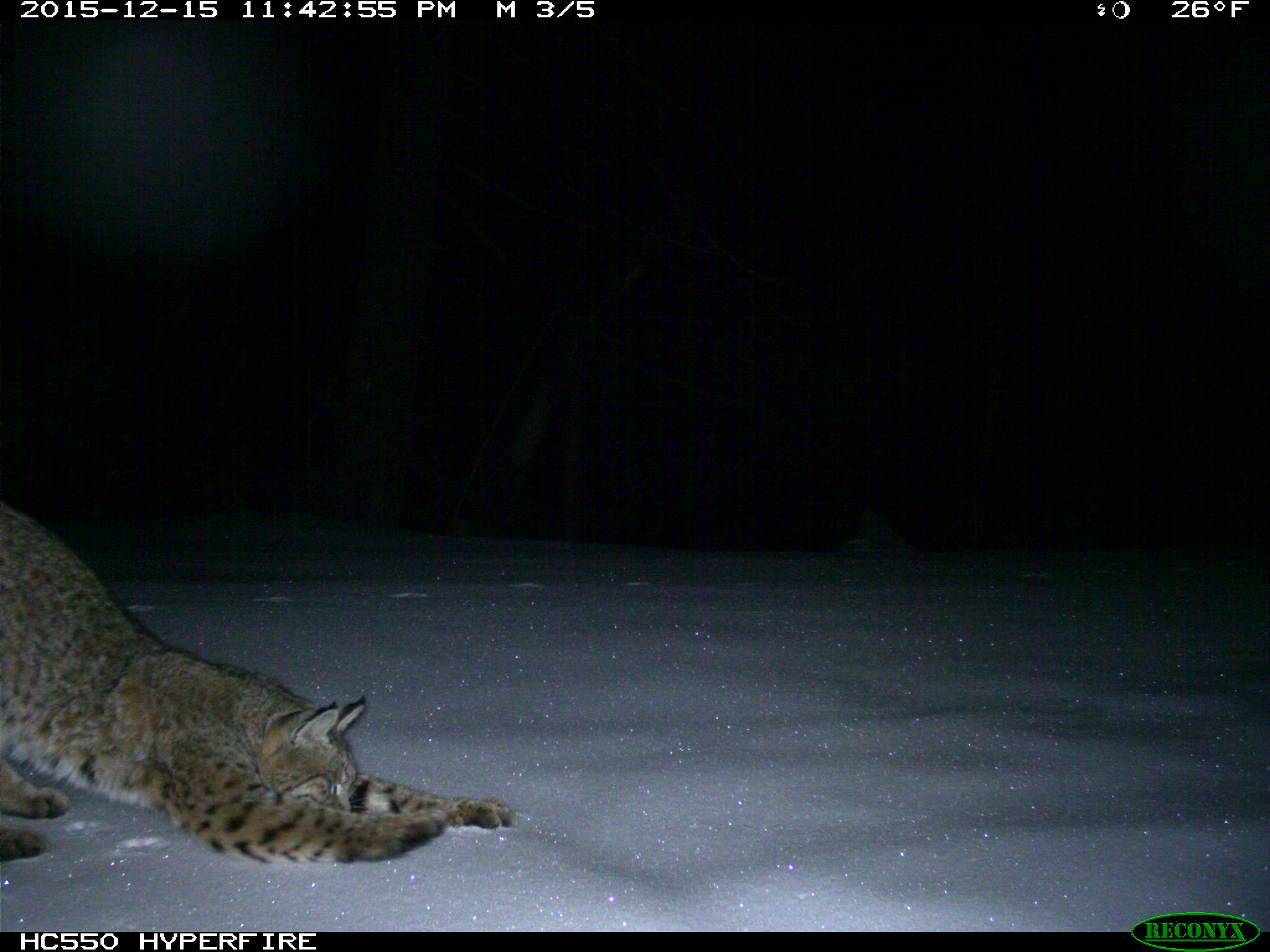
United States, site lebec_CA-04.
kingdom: Animalia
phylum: Chordata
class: Mammalia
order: Carnivora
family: Felidae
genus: Lynx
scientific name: Lynx rufus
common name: bobcat